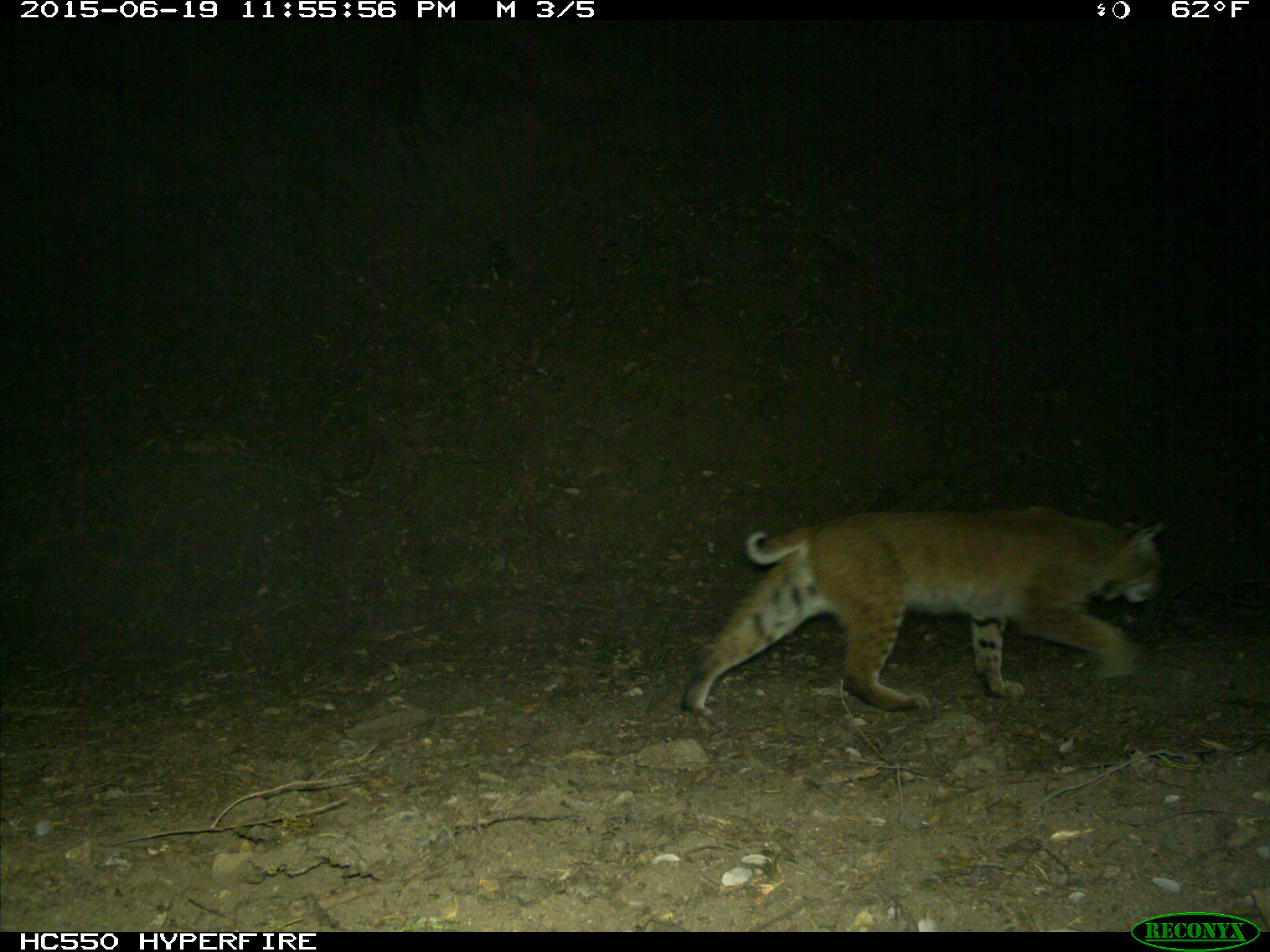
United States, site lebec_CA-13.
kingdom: Animalia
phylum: Chordata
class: Mammalia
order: Carnivora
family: Felidae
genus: Lynx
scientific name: Lynx rufus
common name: bobcat